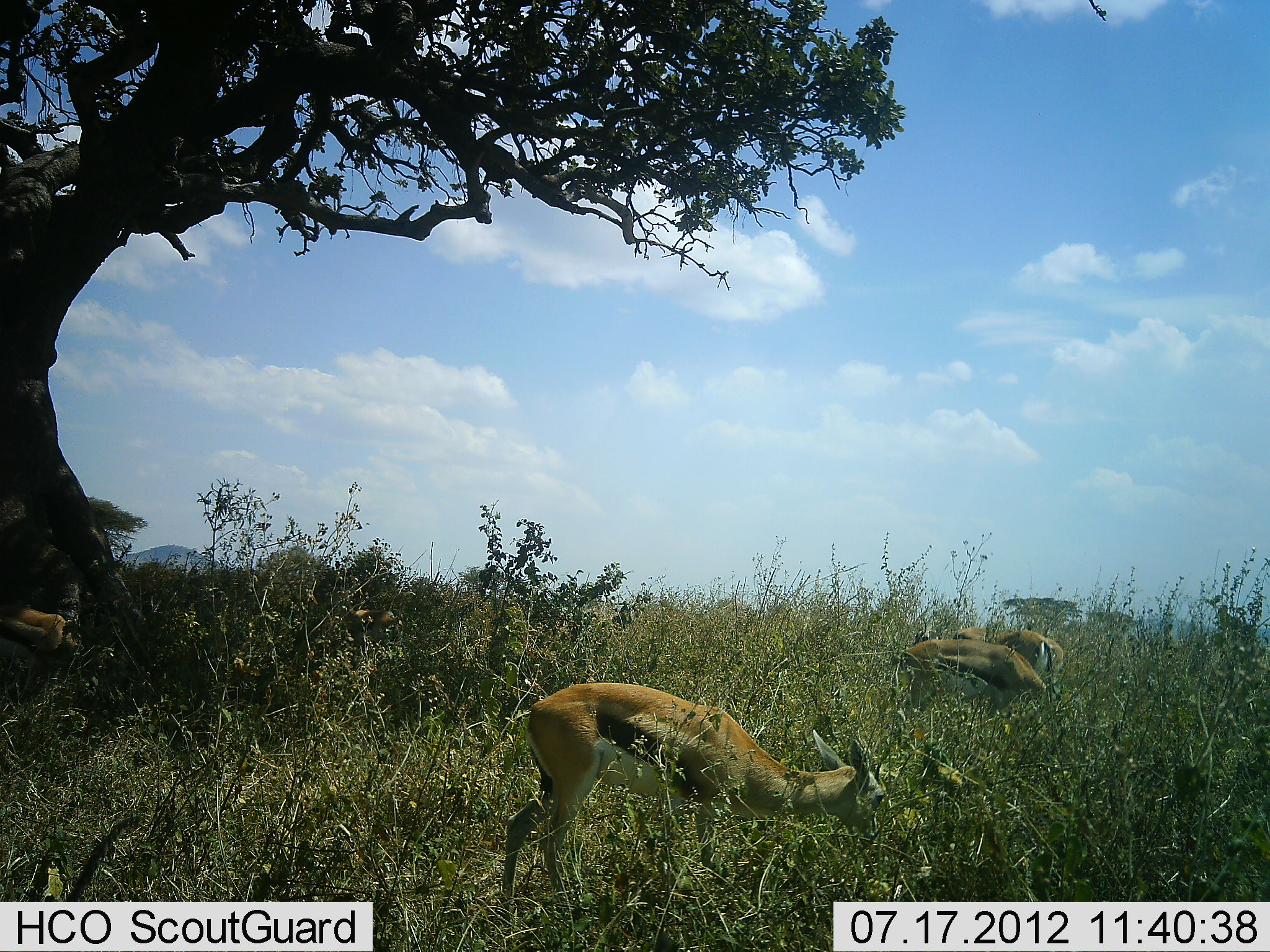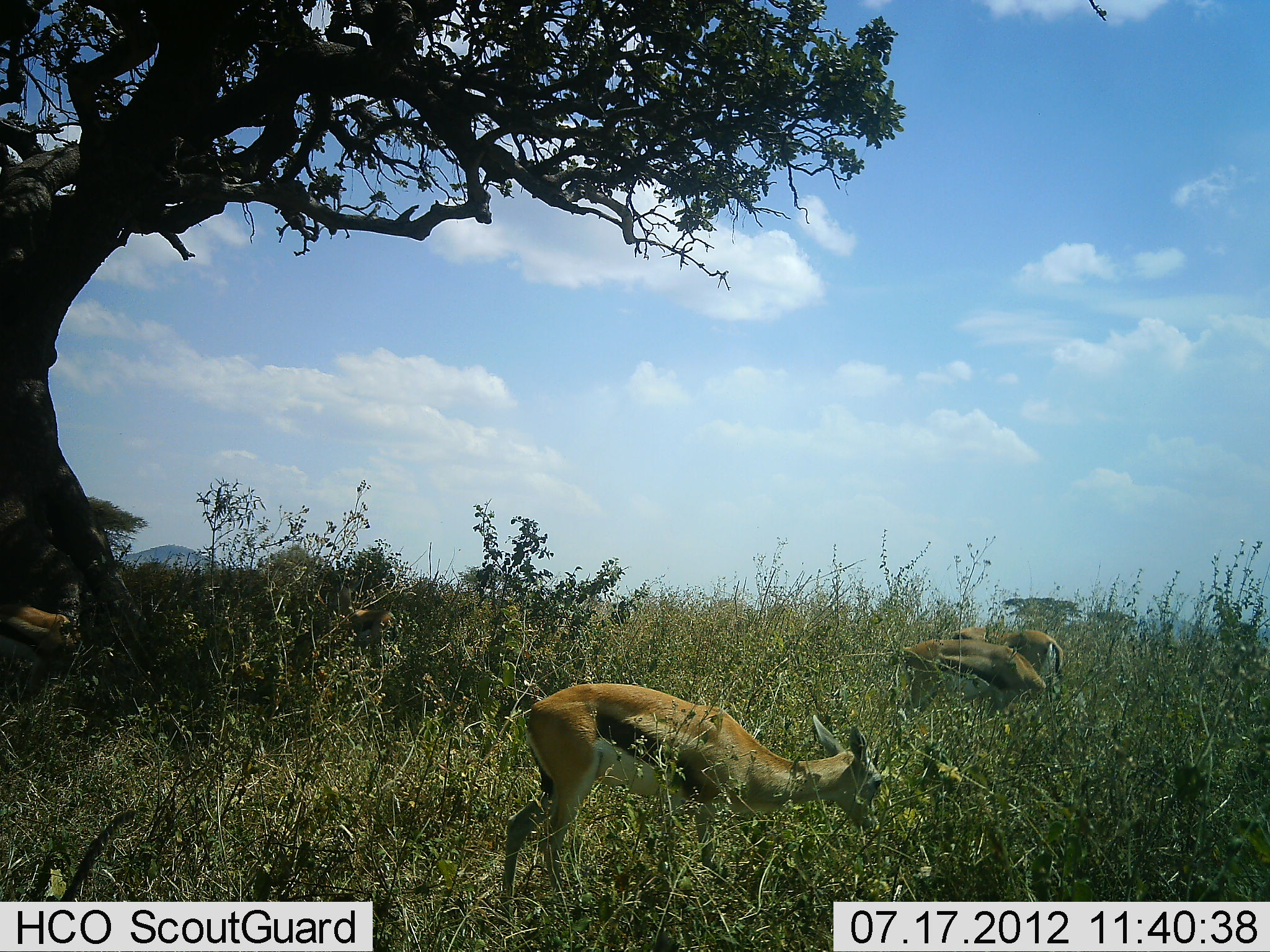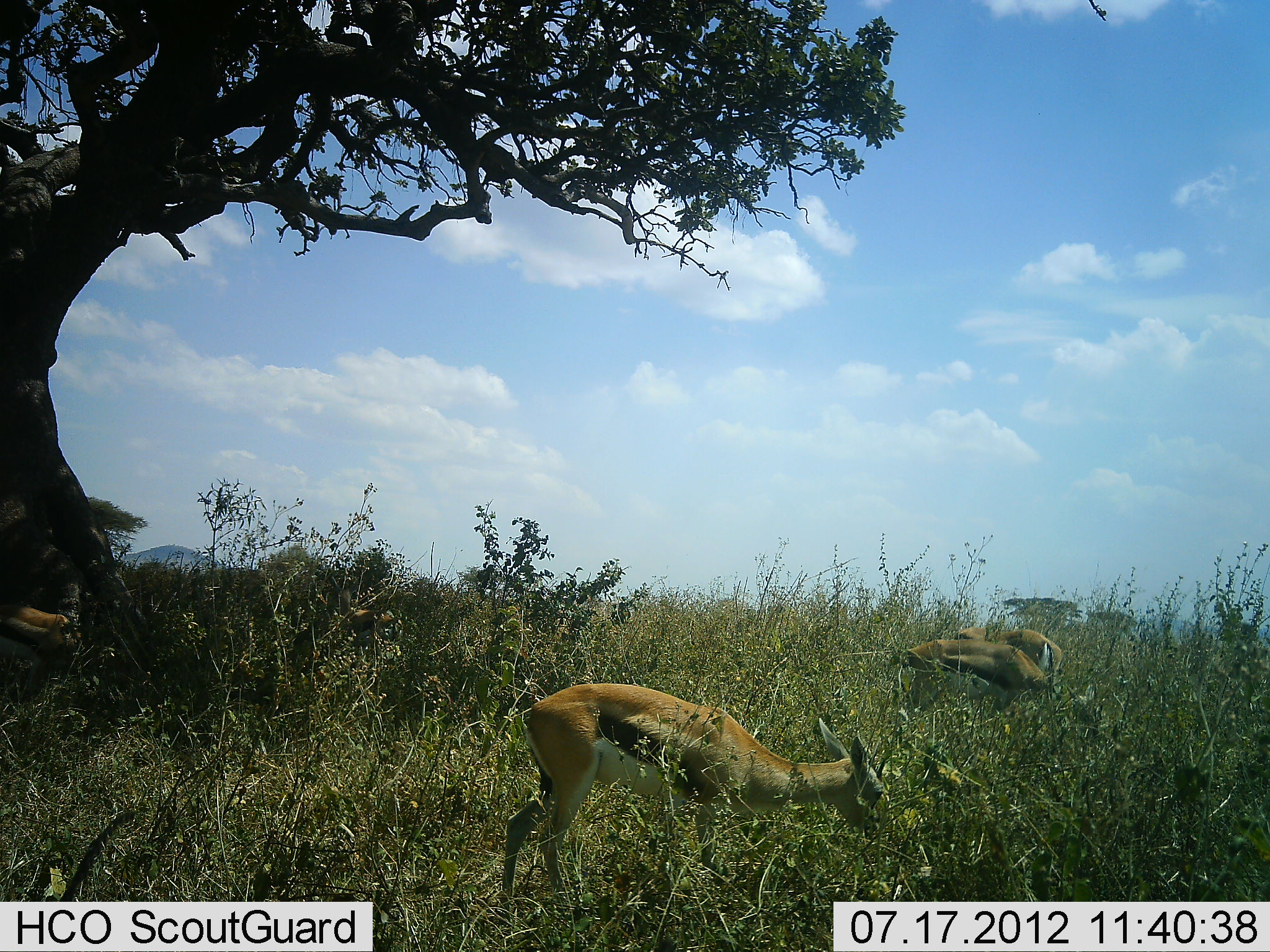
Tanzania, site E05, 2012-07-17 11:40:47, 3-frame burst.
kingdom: Animalia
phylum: Chordata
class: Mammalia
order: Artiodactyla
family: Bovidae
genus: Eudorcas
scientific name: Eudorcas thomsonii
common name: thomson's gazelle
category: gazellethomsons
Gazellethomsons (thomson's gazelle) (Eudorcas thomsonii), count 4. Behavior (volunteer vote fractions): standing 40%, resting 0%, moving 10%, interacting 0%. Young present (vote fraction): 10%. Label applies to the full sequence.